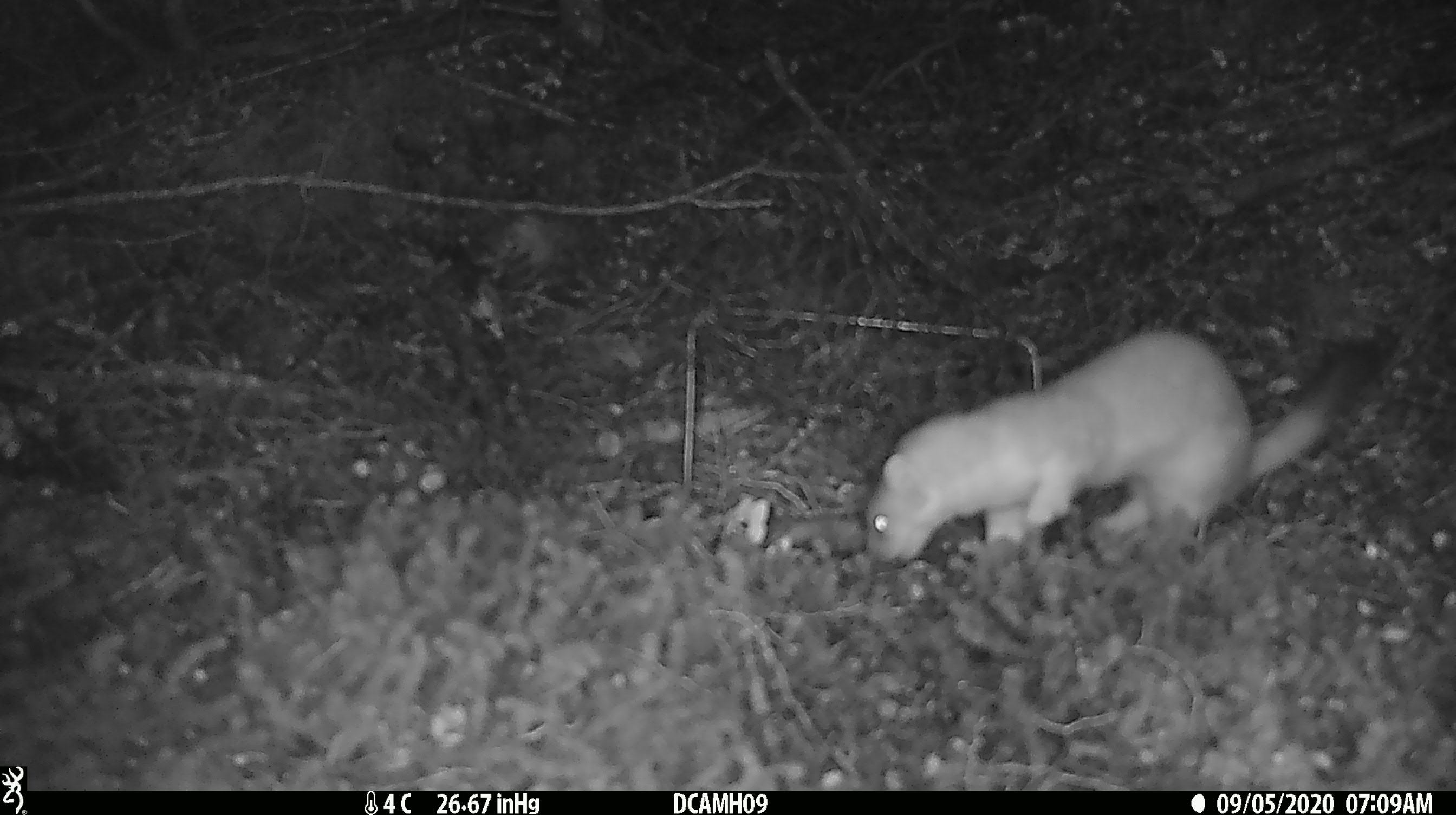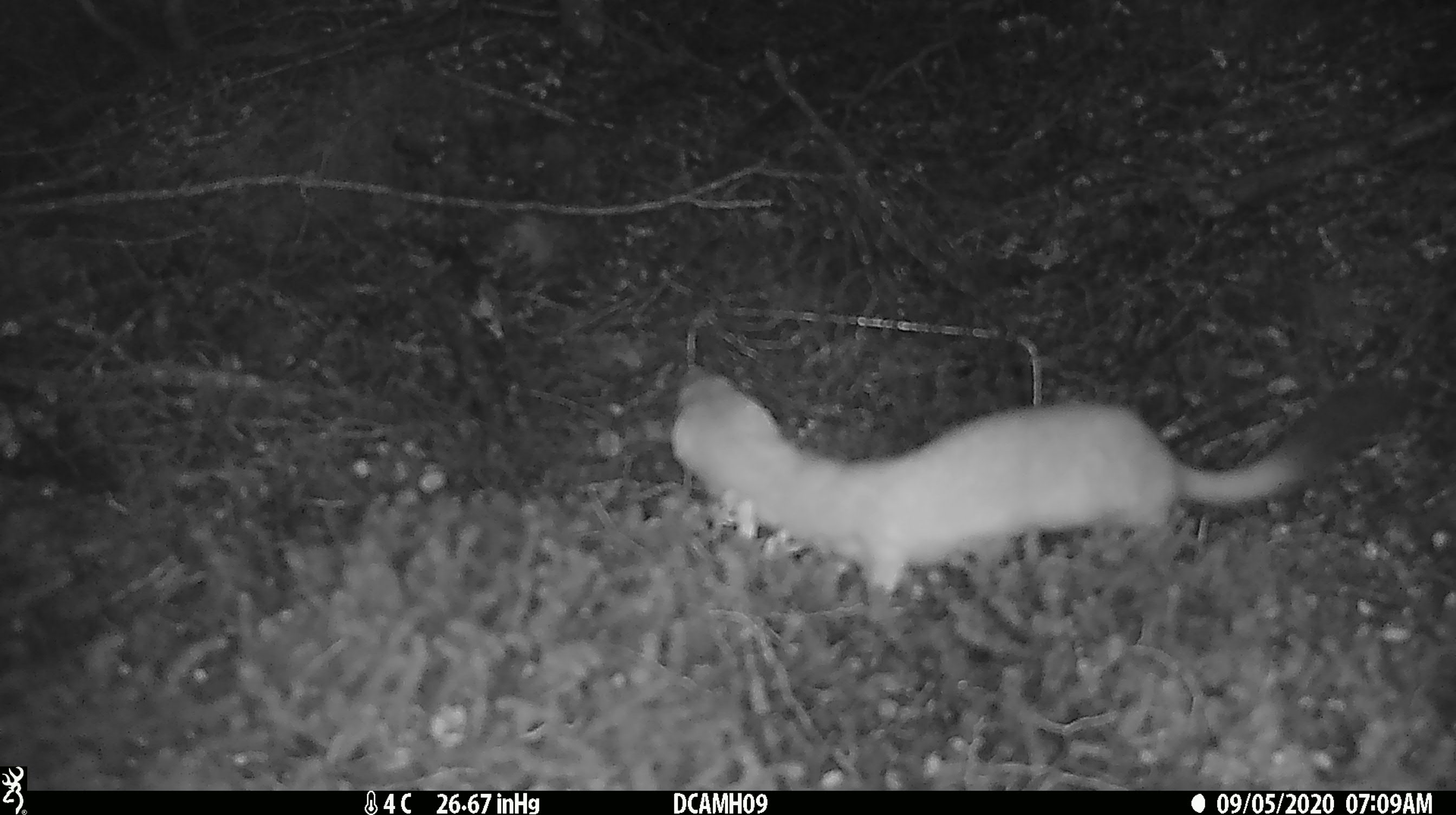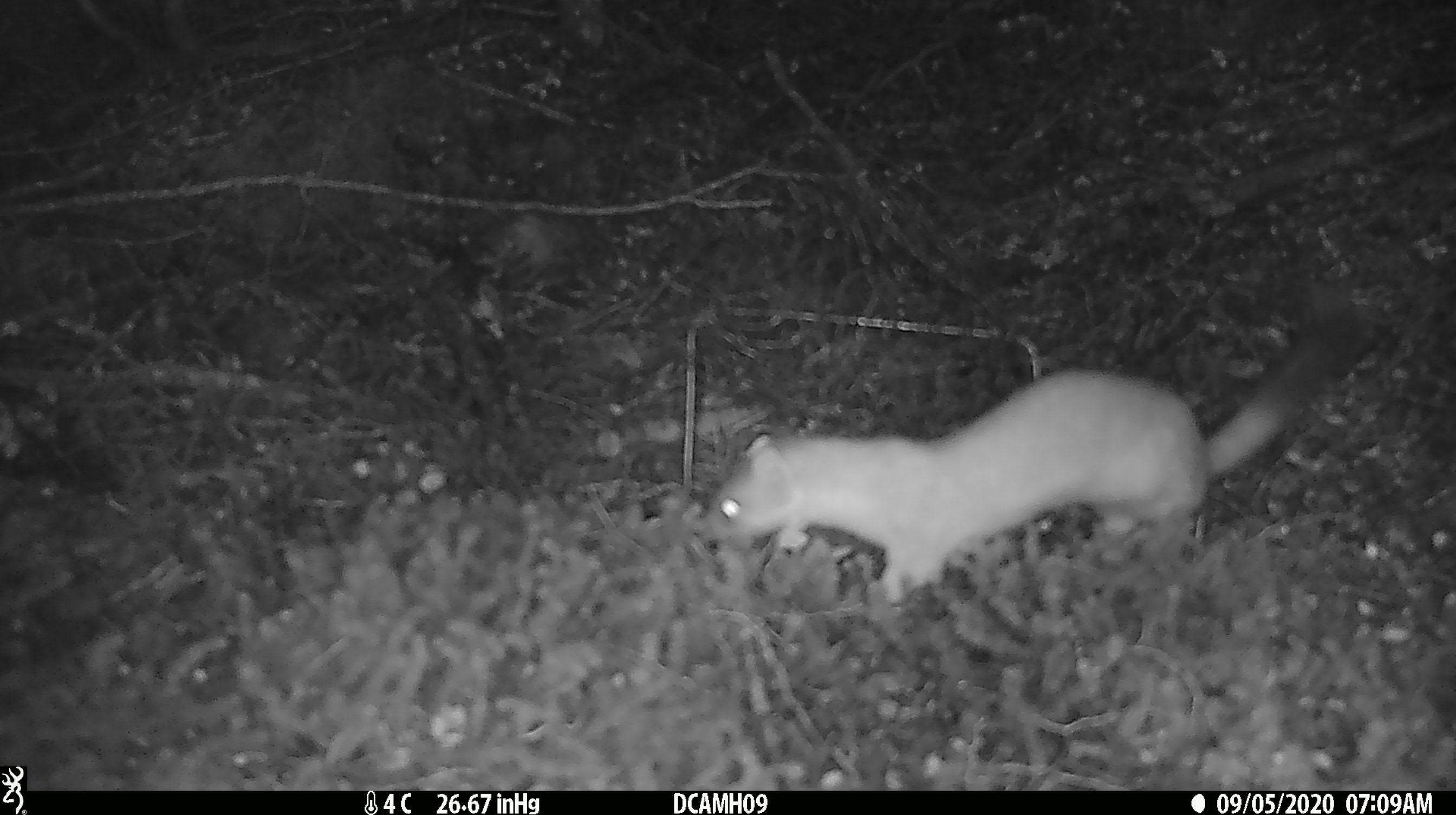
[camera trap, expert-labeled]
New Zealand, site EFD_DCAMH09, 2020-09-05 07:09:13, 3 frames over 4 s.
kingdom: Animalia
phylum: Chordata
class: Mammalia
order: Carnivora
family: Mustelidae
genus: Mustela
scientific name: Mustela erminea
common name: stoat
Stoat (Mustela erminea).